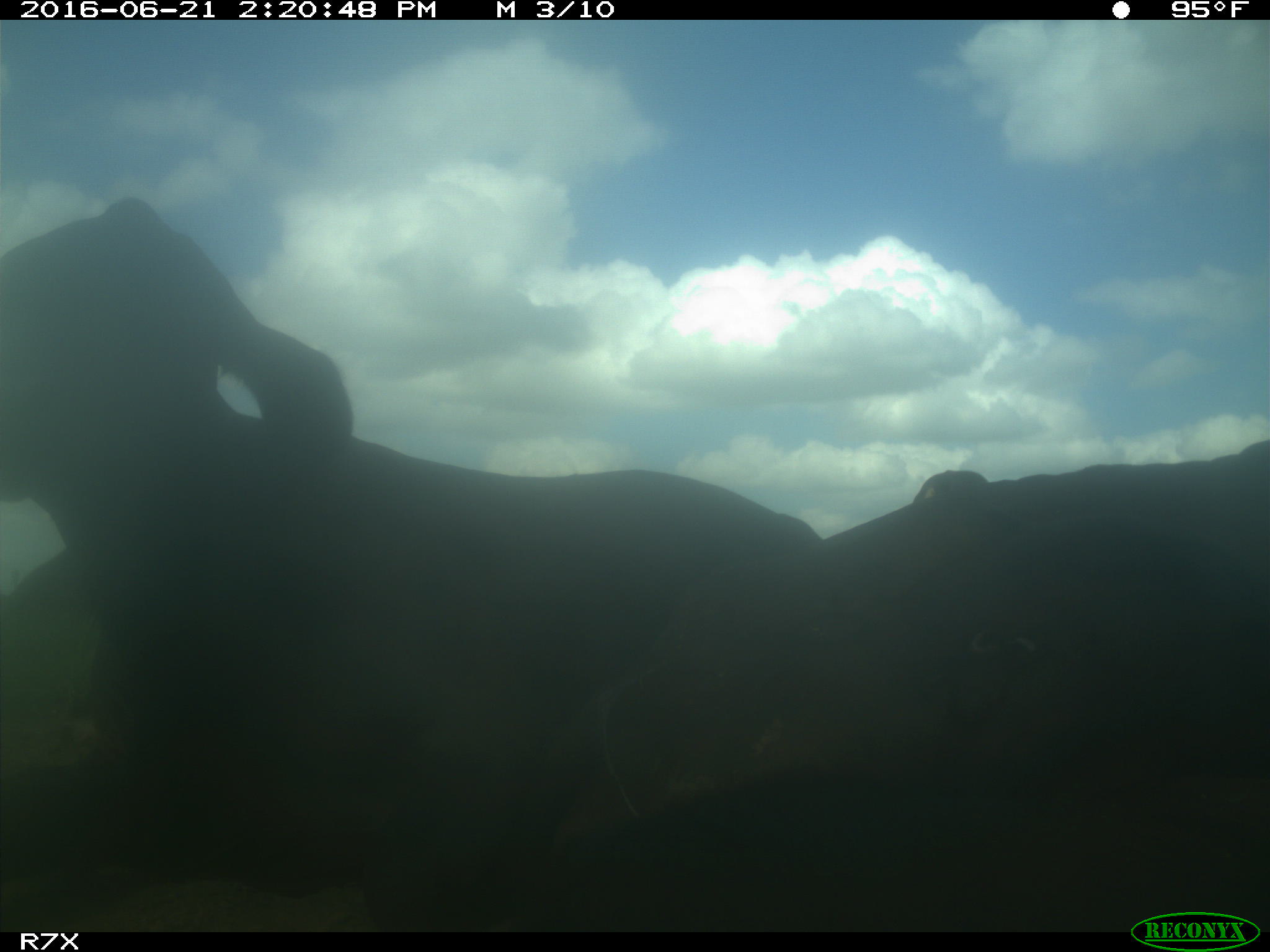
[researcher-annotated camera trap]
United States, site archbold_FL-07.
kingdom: Animalia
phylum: Chordata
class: Mammalia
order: Artiodactyla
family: Bovidae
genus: Bos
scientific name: Bos taurus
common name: domestic cow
Bos taurus (domestic cow).